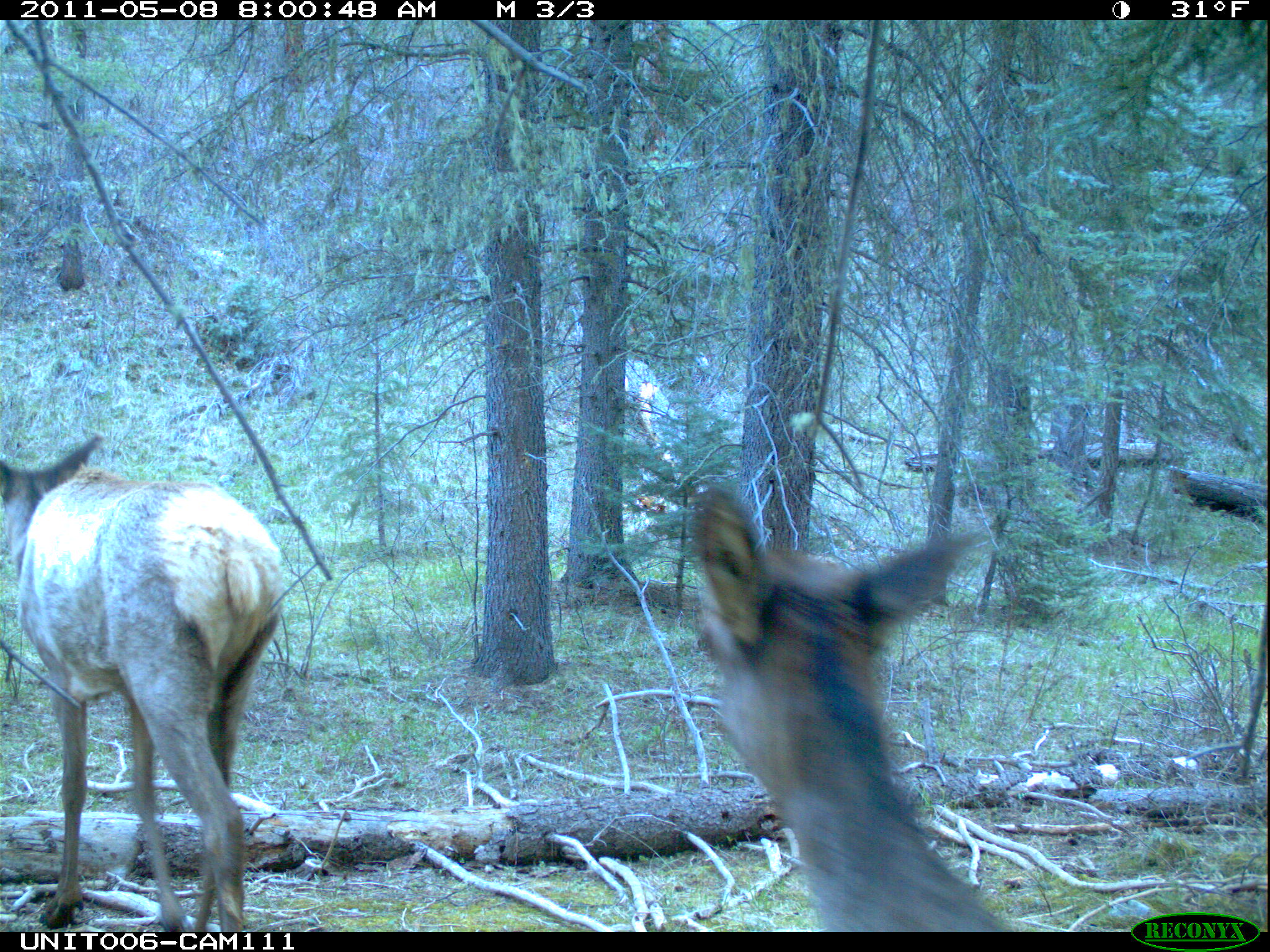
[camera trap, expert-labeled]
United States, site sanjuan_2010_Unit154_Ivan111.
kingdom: Animalia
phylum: Chordata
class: Mammalia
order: Artiodactyla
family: Cervidae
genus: Cervus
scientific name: Cervus elaphus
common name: red deer